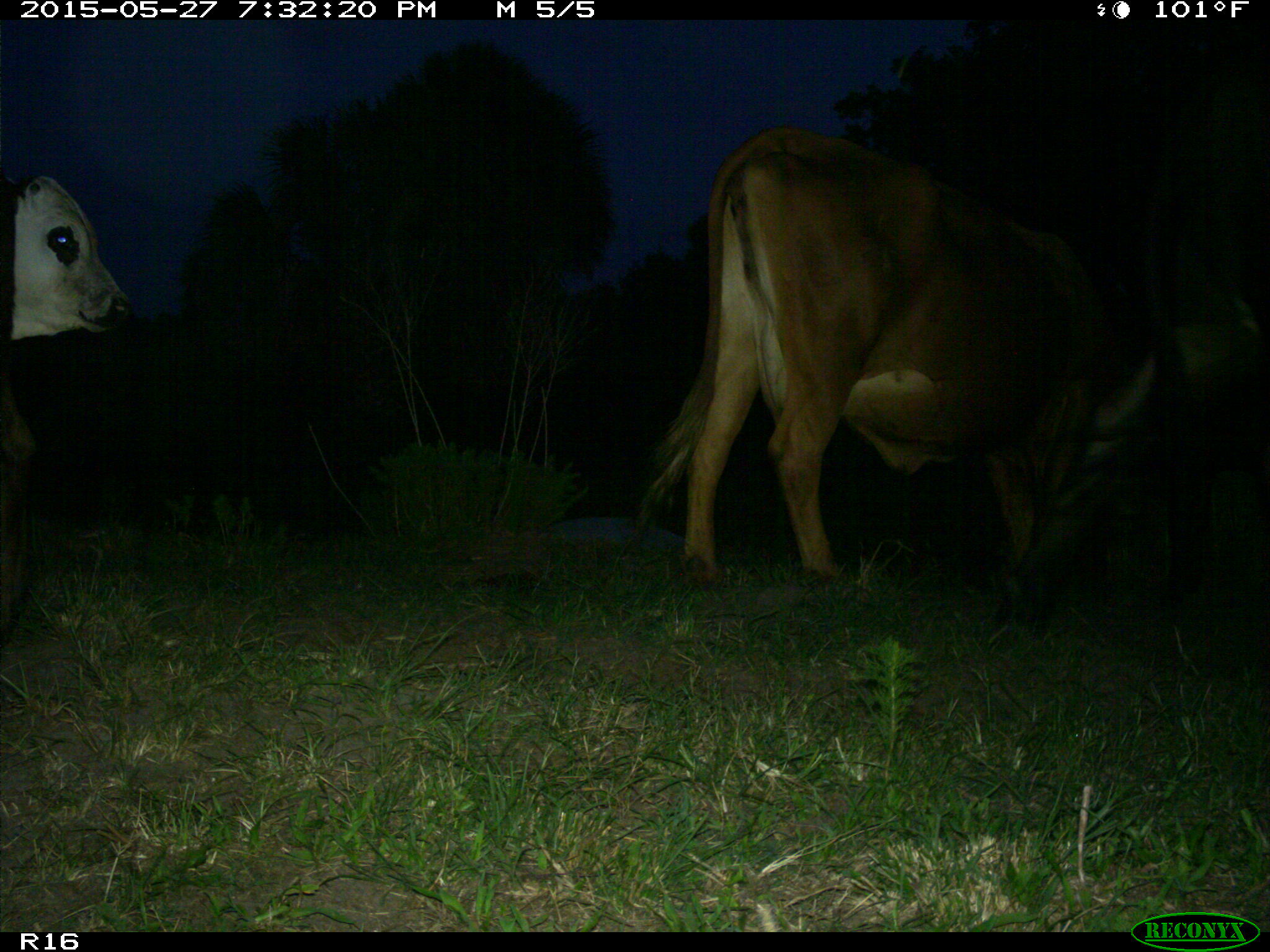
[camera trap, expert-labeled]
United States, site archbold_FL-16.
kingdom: Animalia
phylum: Chordata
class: Mammalia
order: Artiodactyla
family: Bovidae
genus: Bos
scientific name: Bos taurus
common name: domestic cow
Bos taurus (domestic cow).